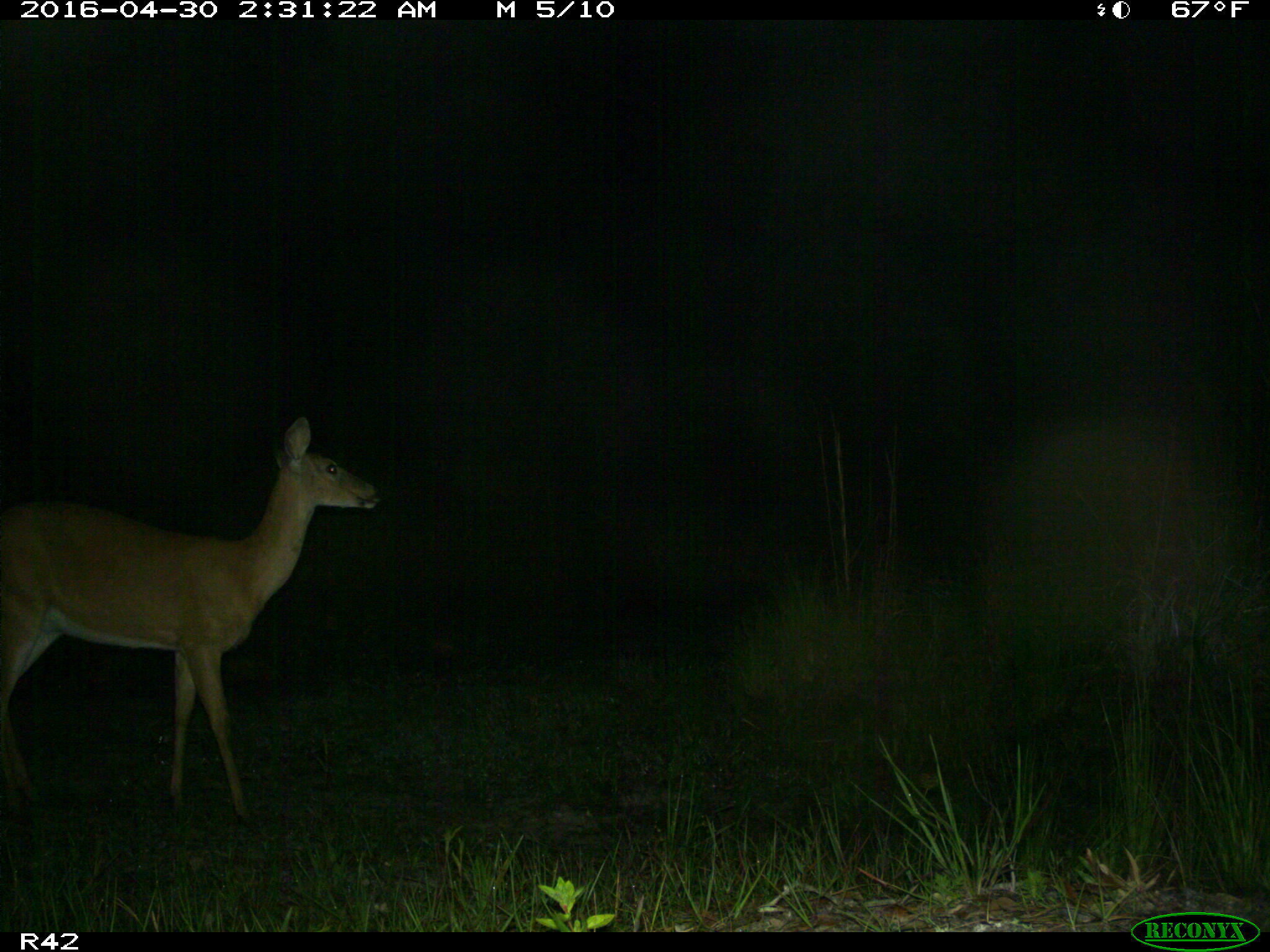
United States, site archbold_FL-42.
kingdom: Animalia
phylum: Chordata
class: Mammalia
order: Artiodactyla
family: Cervidae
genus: Odocoileus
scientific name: Odocoileus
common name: deer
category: unidentified deer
Unidentified deer (deer) (Odocoileus).